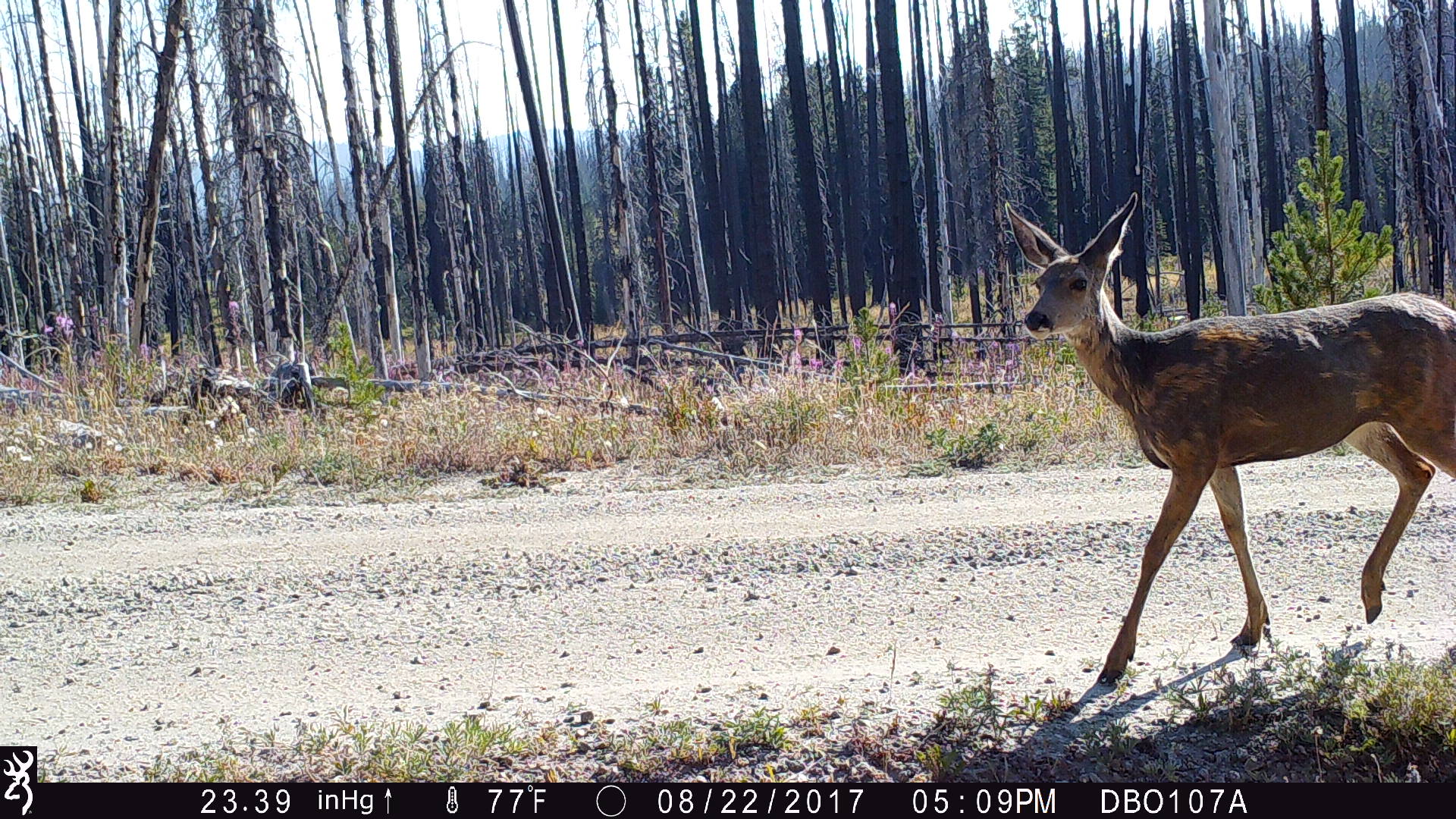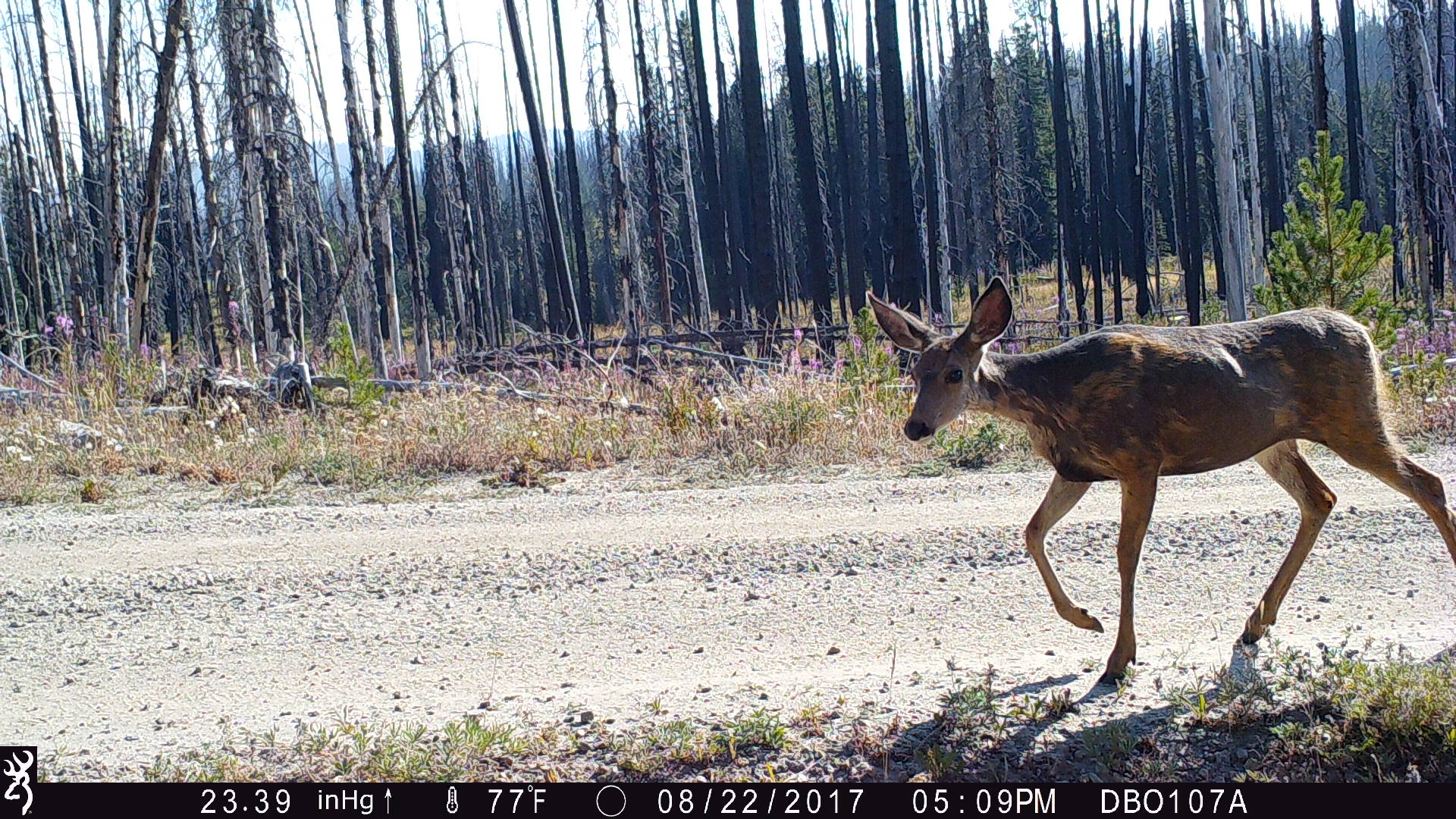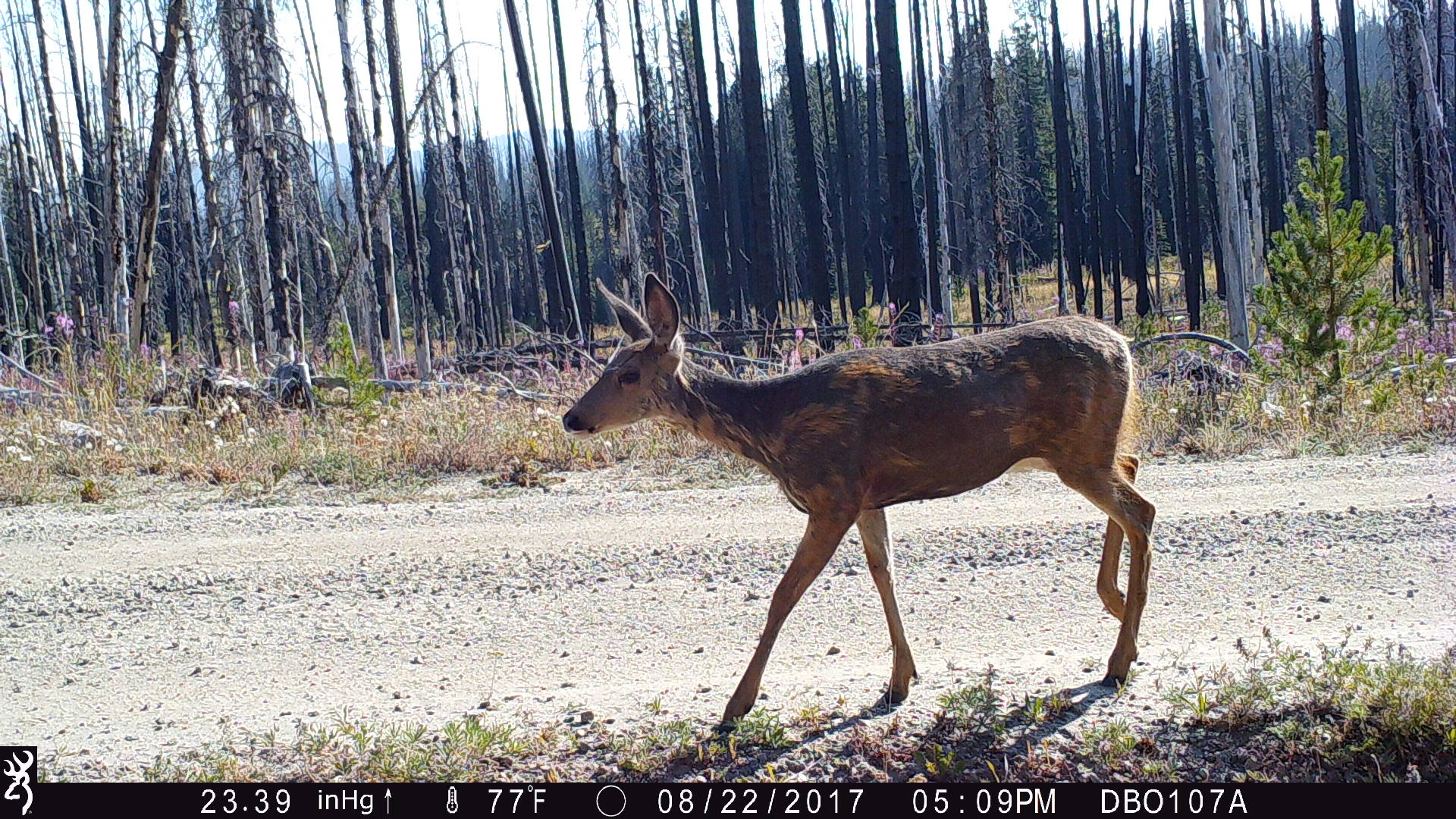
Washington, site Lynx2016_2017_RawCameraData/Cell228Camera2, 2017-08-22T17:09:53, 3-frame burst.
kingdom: Animalia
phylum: Chordata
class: Mammalia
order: Artiodactyla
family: Cervidae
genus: Odocoileus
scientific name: Odocoileus hemionus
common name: mule deer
Odocoileus hemionus (mule deer). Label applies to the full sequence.